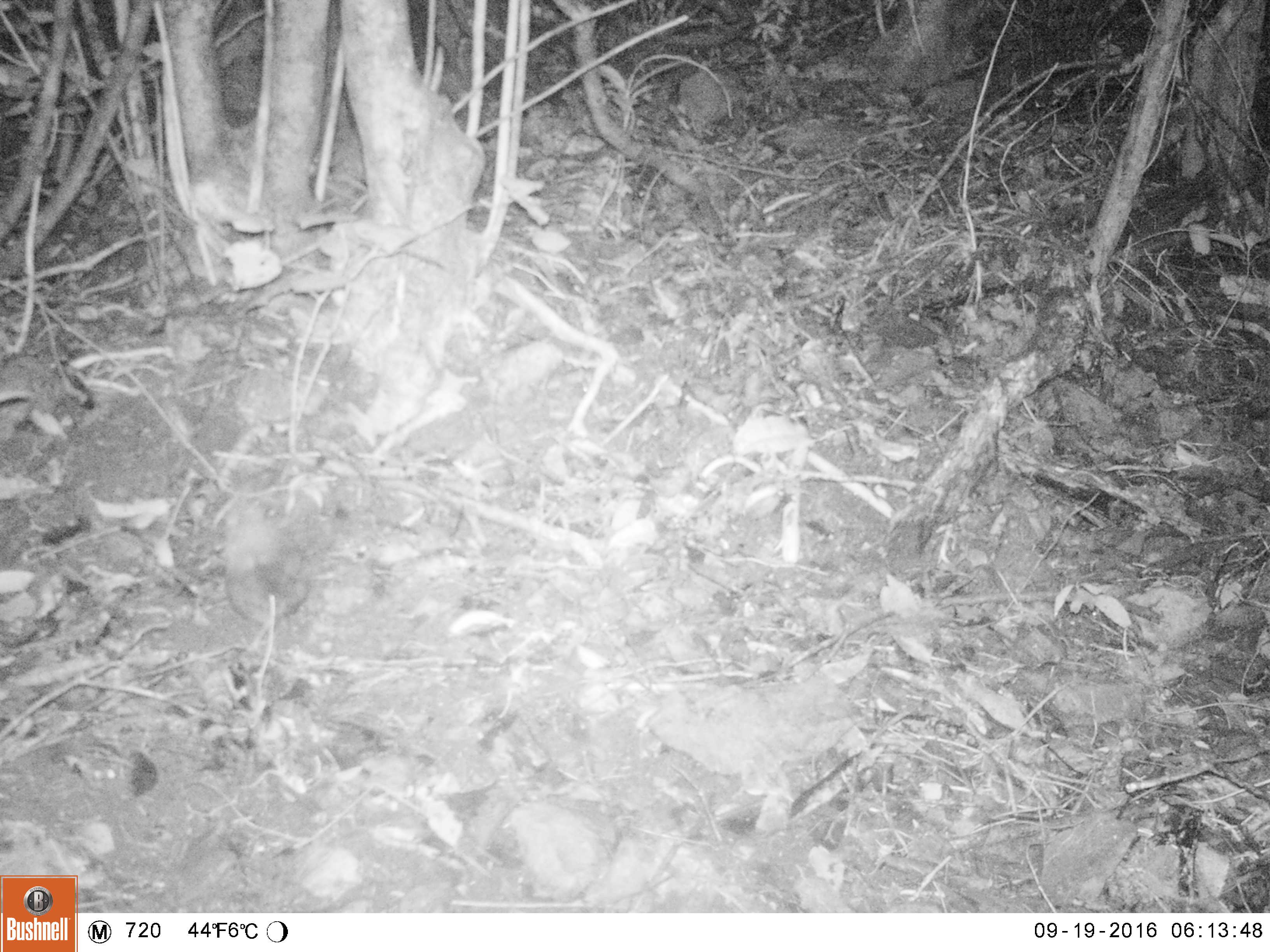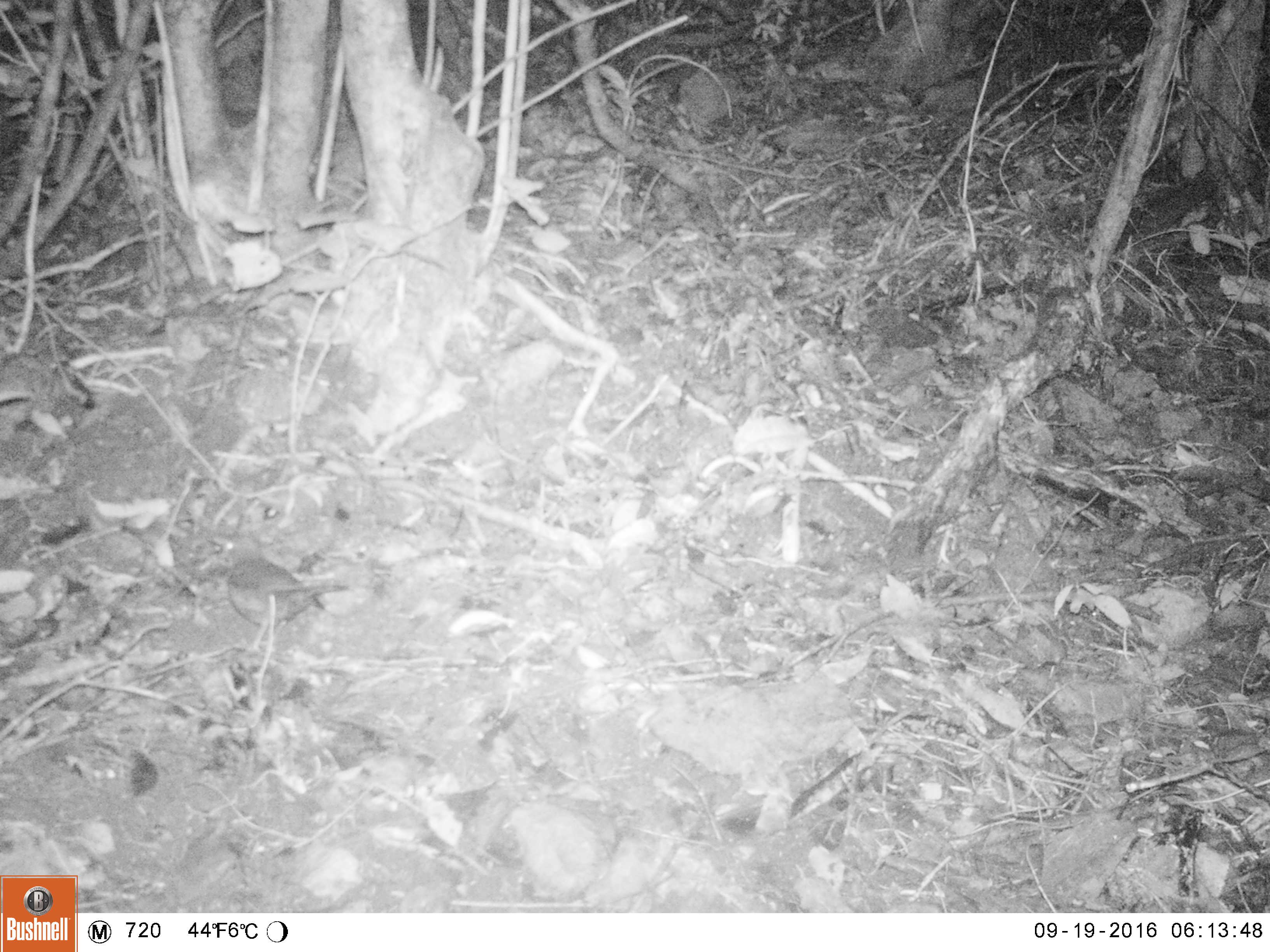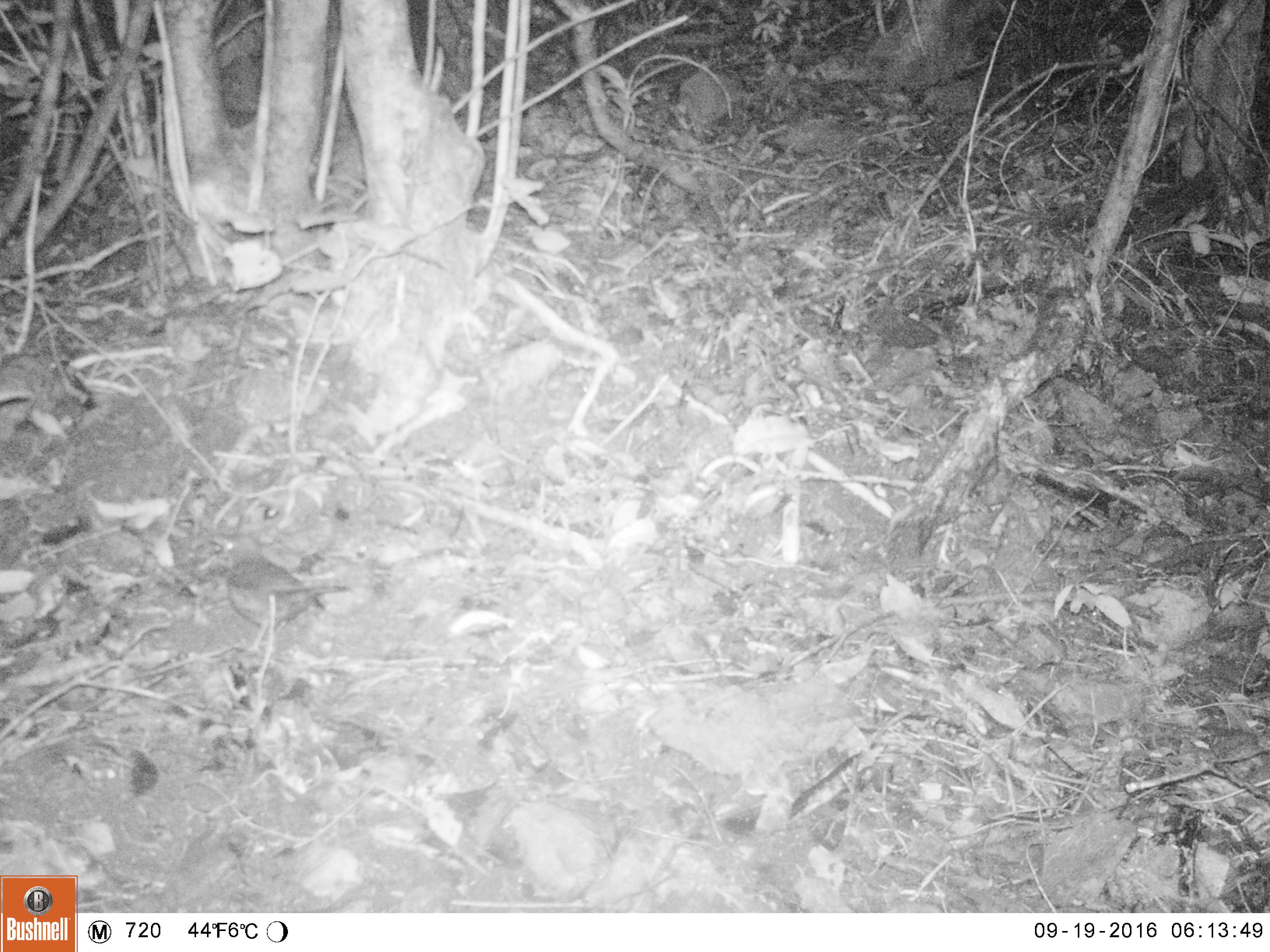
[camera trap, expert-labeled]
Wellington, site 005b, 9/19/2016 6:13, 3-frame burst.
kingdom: Animalia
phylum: Chordata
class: Aves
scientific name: Aves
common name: bird